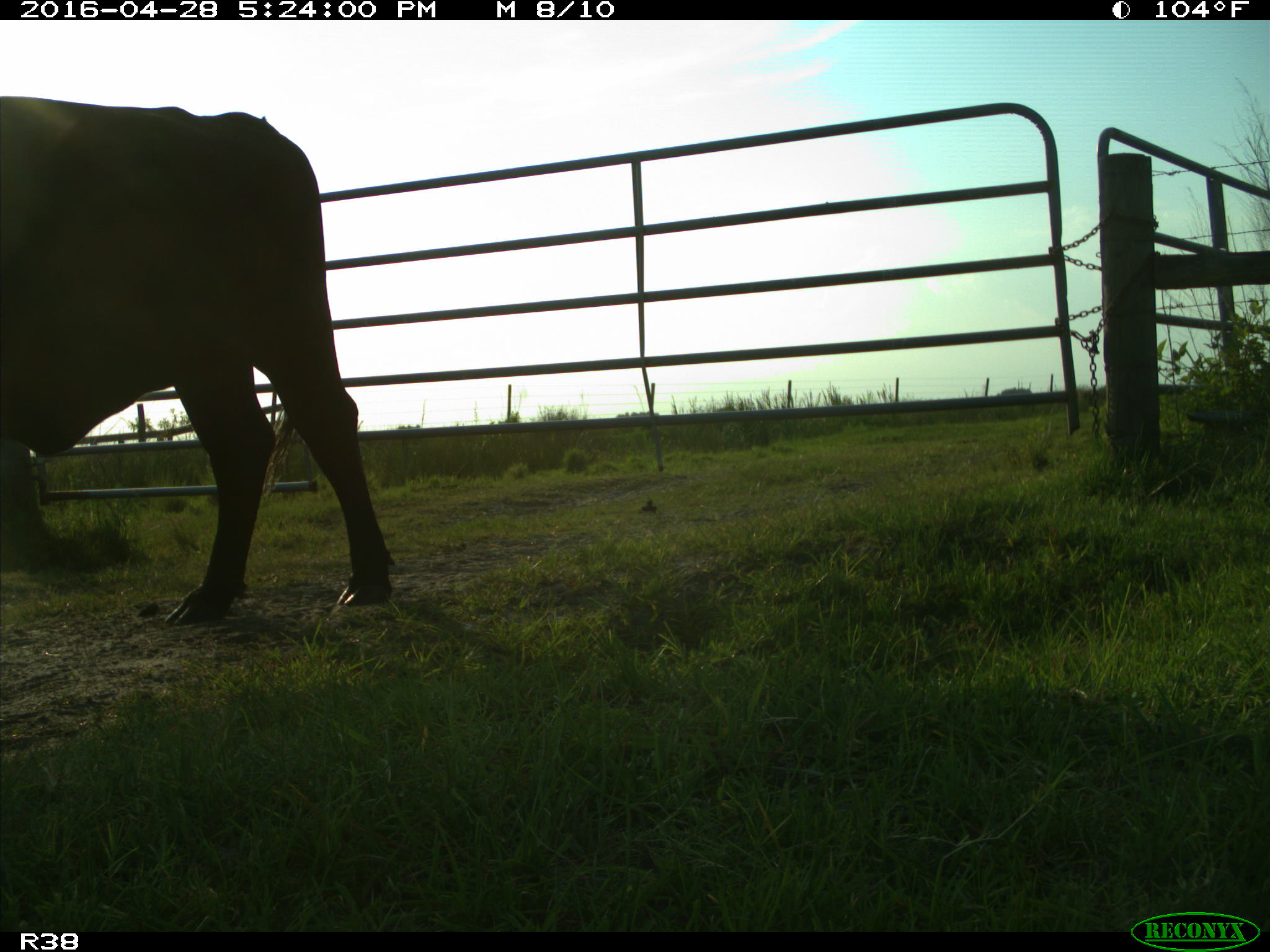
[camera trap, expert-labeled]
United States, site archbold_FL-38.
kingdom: Animalia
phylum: Chordata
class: Mammalia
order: Artiodactyla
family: Bovidae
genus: Bos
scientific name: Bos taurus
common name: domestic cow